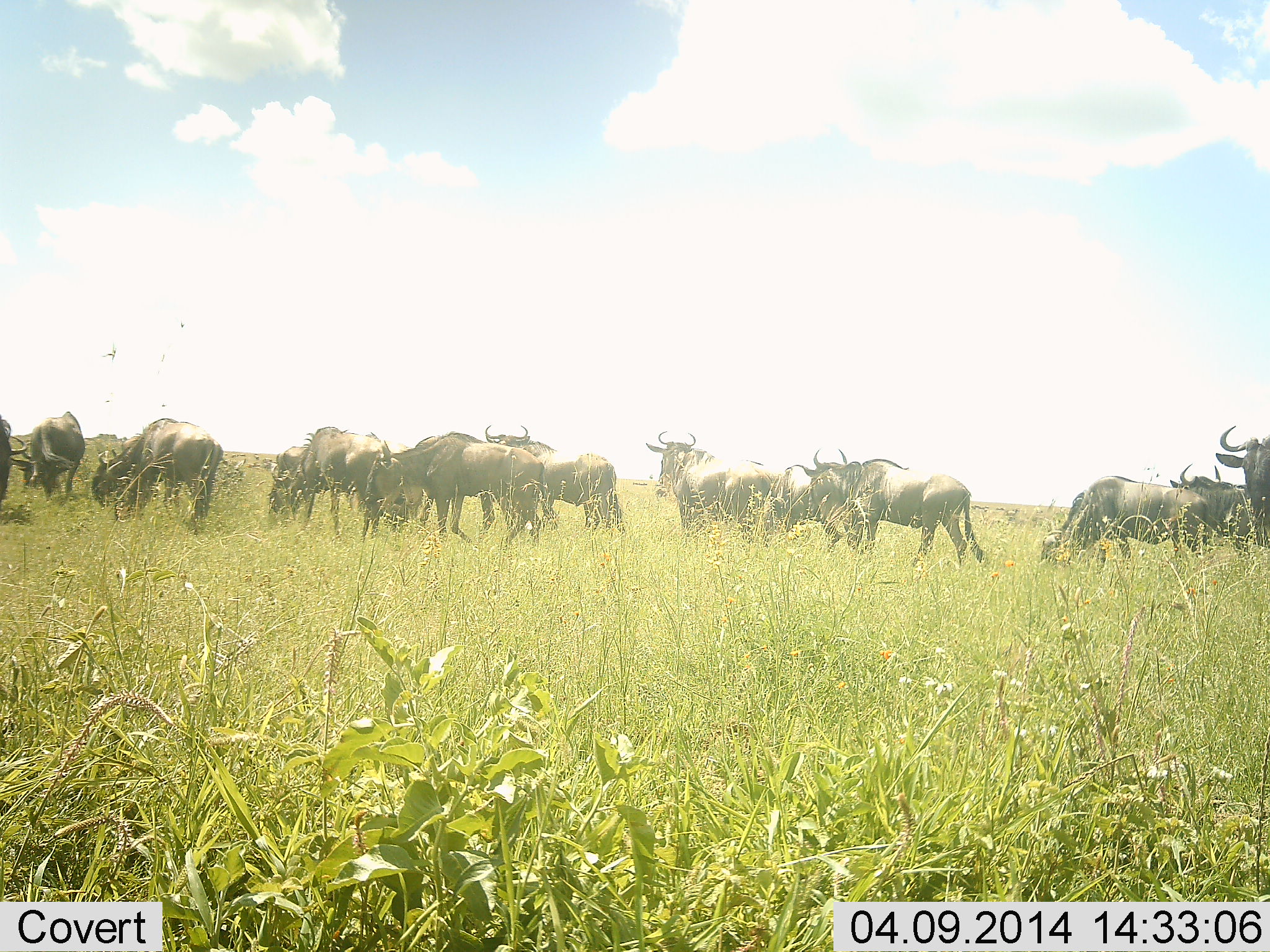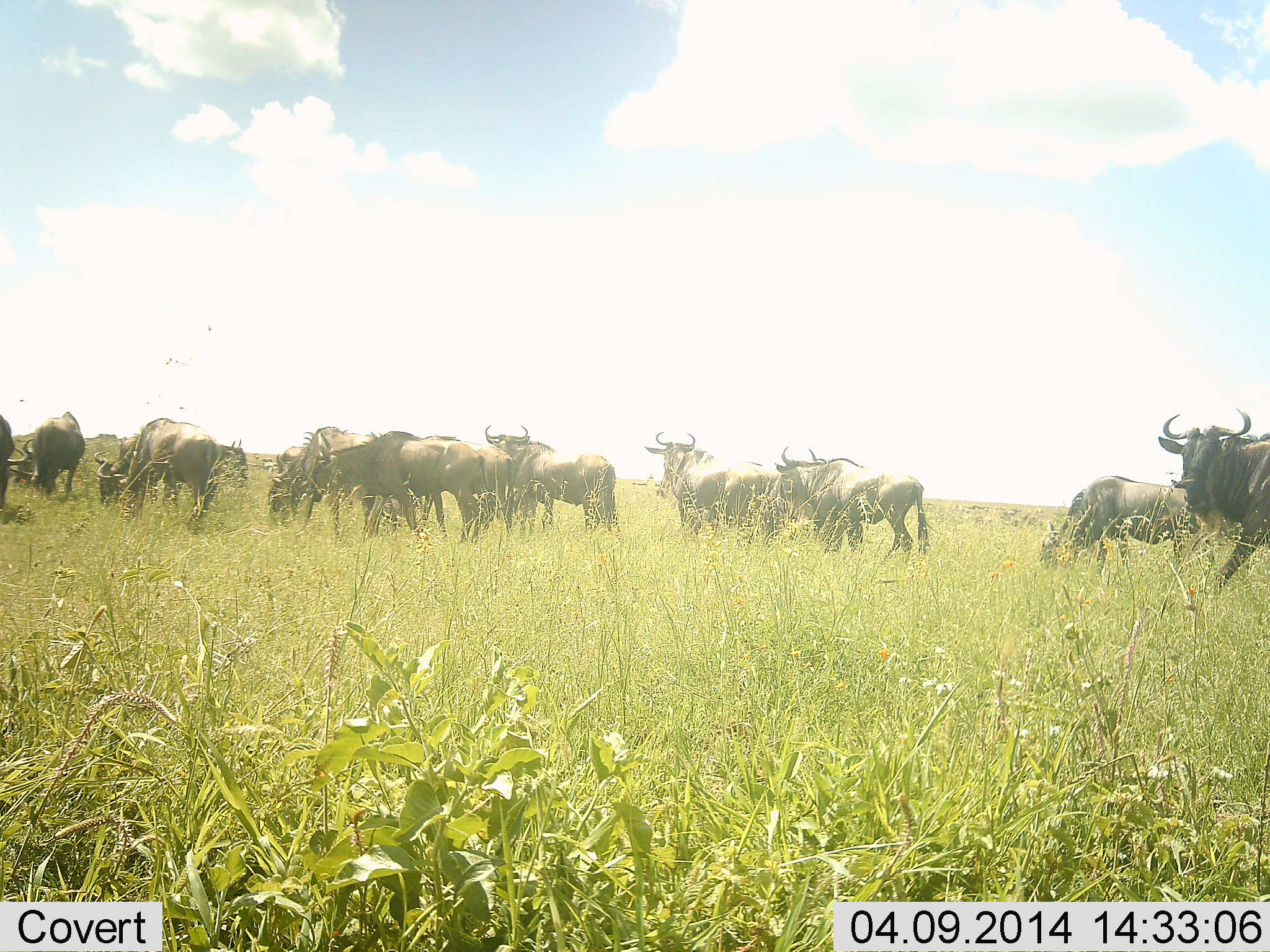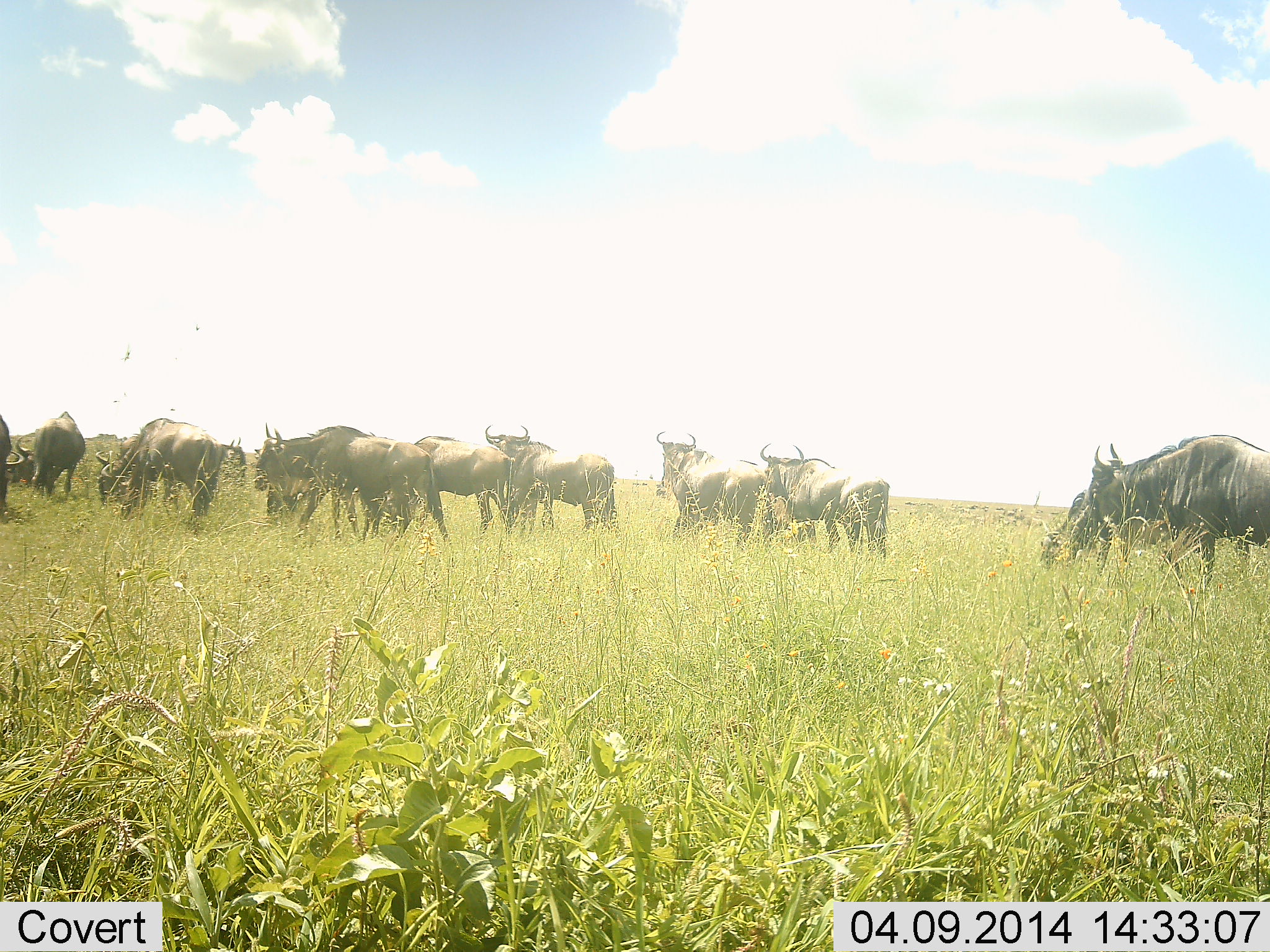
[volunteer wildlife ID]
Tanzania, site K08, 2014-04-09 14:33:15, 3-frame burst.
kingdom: Animalia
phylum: Chordata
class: Mammalia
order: Artiodactyla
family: Bovidae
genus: Connochaetes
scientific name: Connochaetes taurinus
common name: blue wildebeest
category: wildebeest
Wildebeest (blue wildebeest) (Connochaetes taurinus), count 11-50. Behavior (volunteer vote fractions): standing 55%, resting 0%, moving 73%, interacting 0%. Young present (vote fraction): 0%. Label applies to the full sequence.